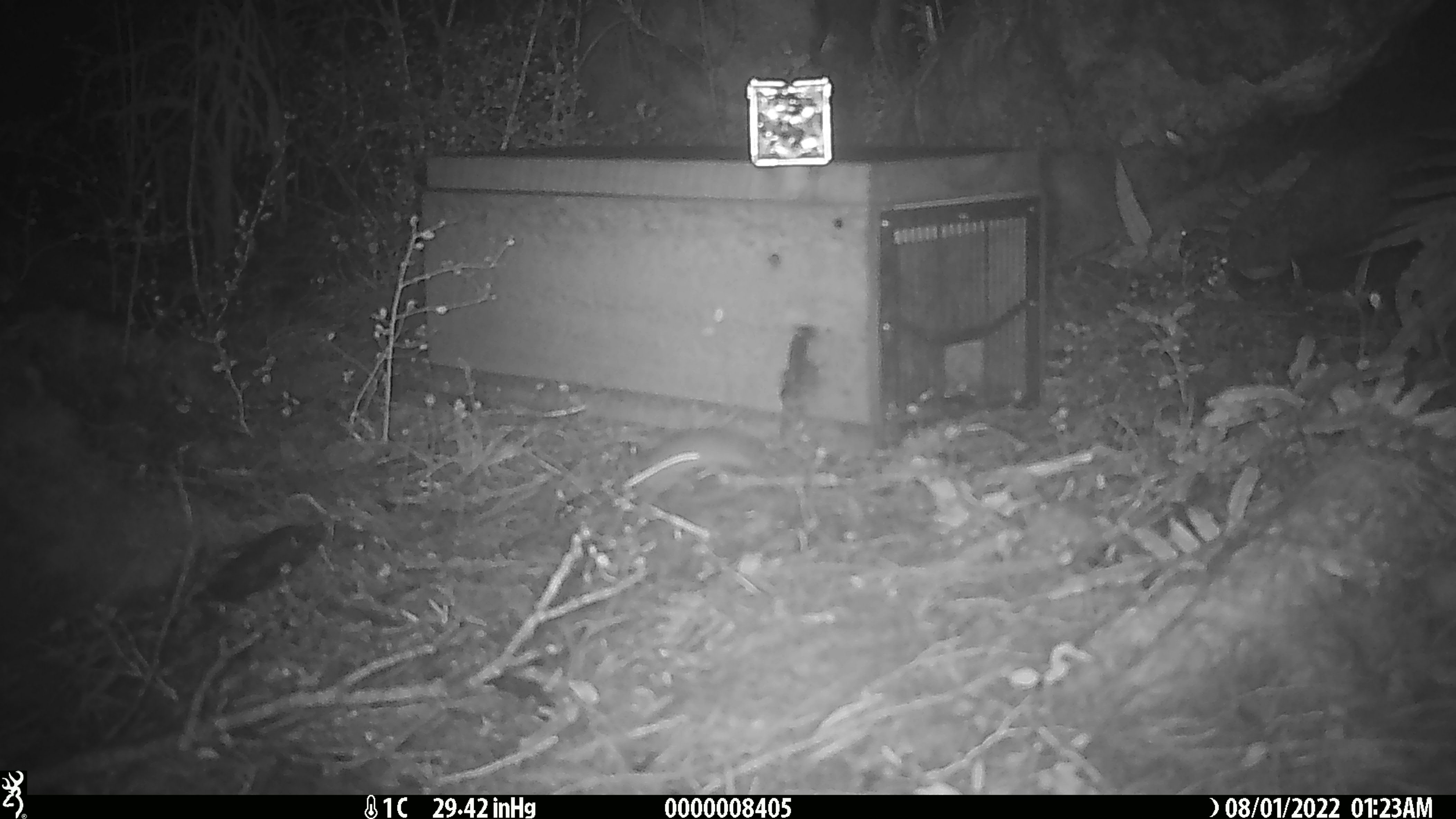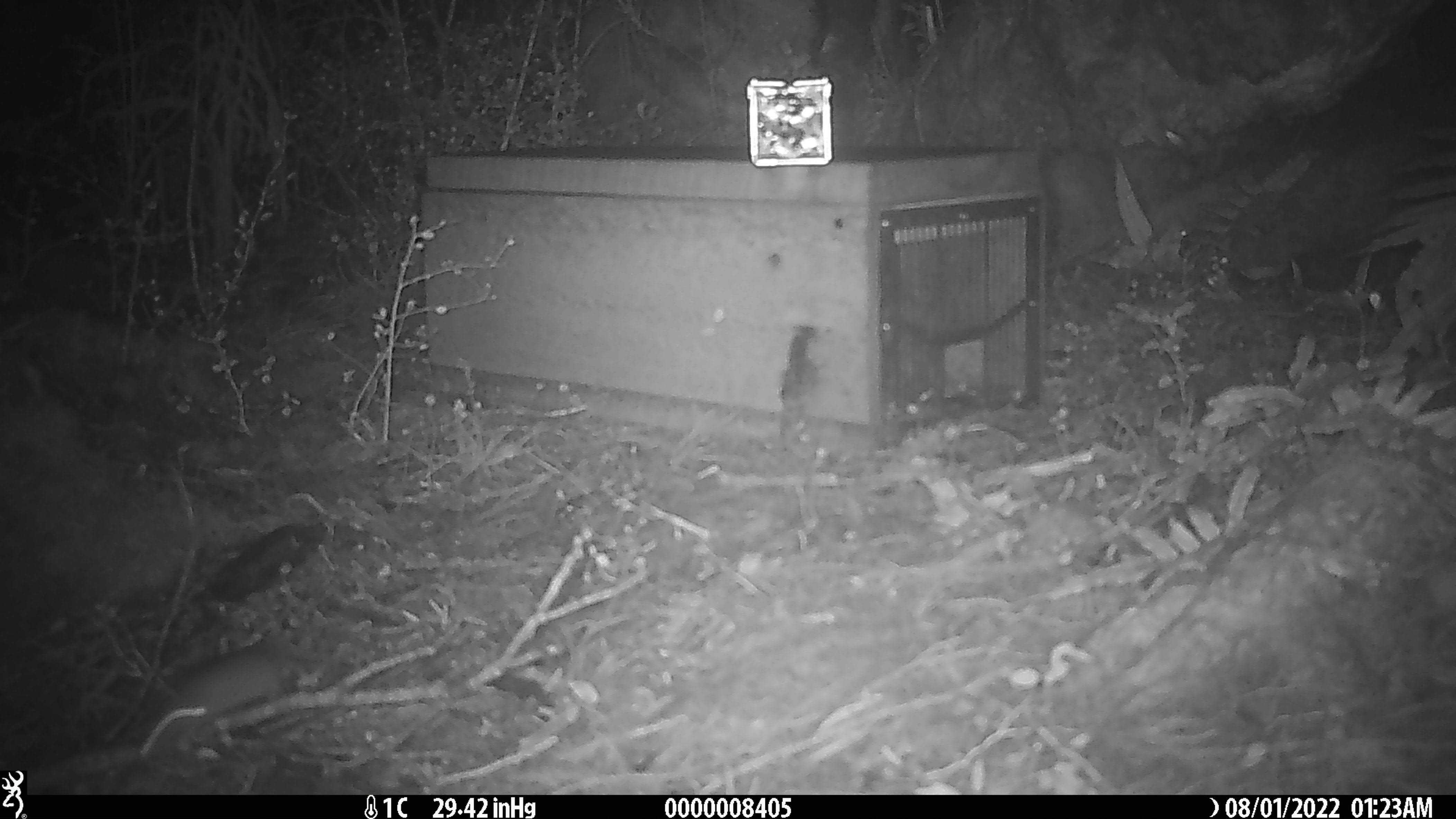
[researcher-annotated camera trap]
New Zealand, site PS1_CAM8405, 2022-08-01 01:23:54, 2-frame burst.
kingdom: Animalia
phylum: Chordata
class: Mammalia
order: Rodentia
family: Muridae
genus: Mus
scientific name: Mus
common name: mouse